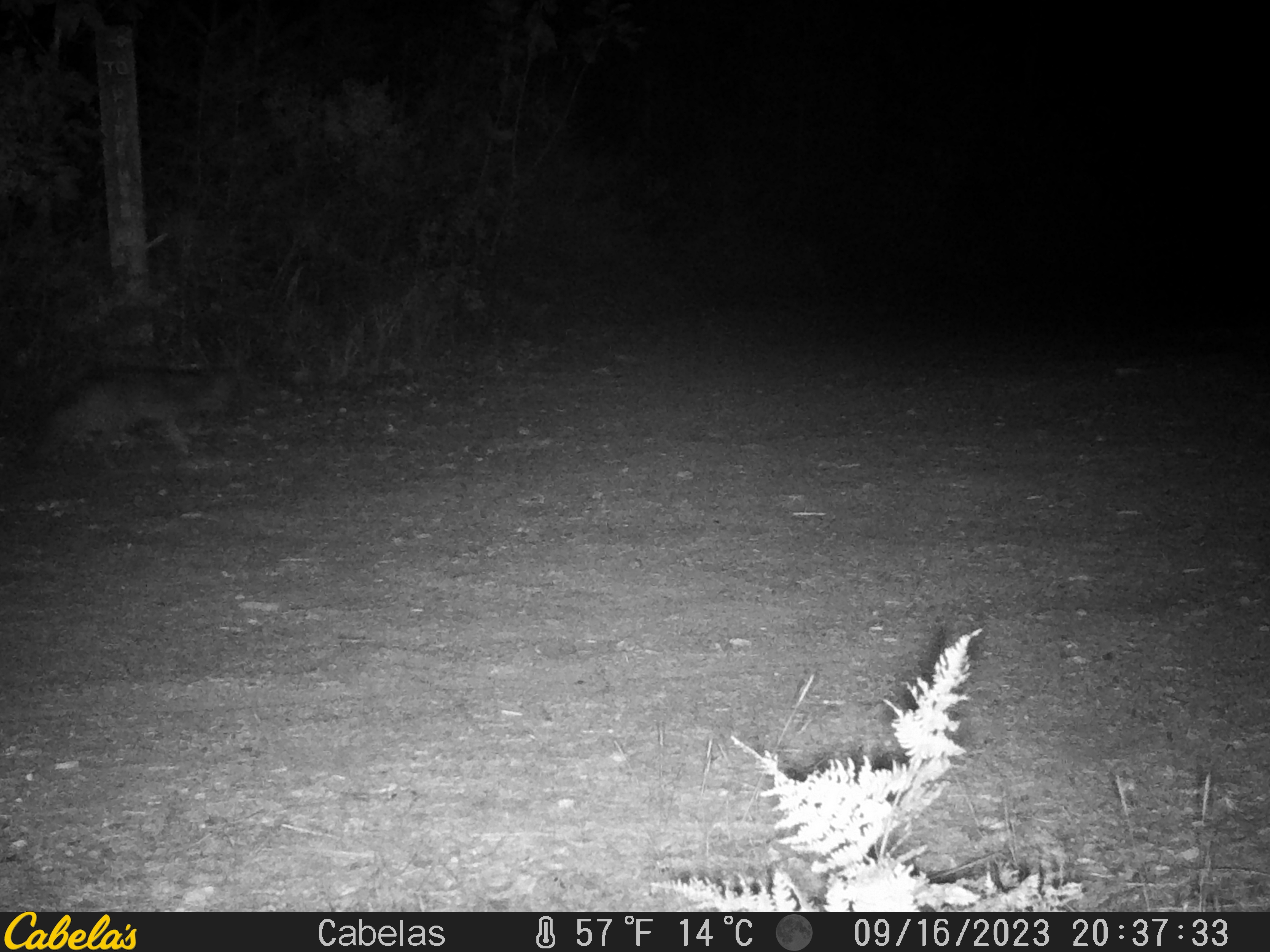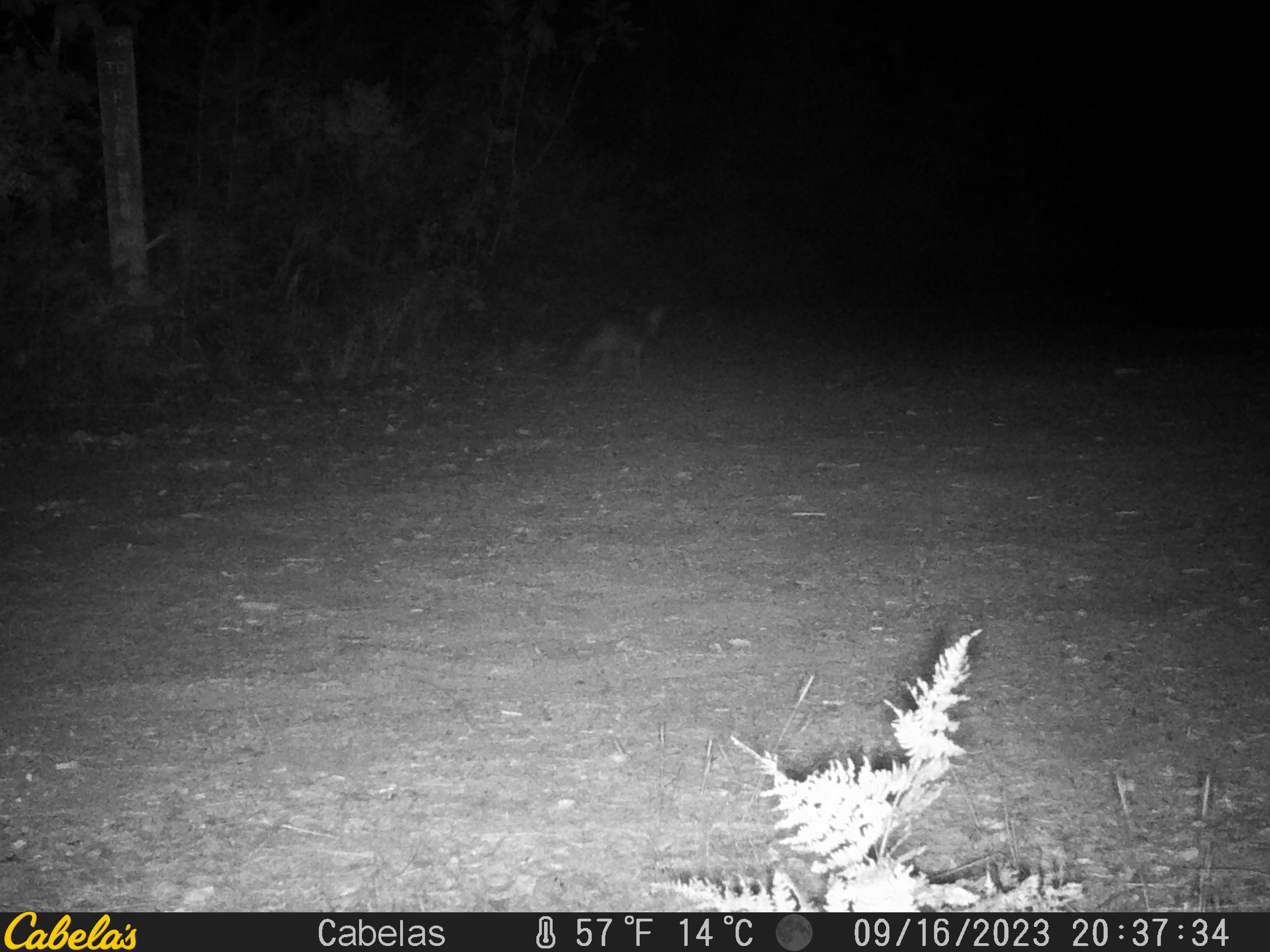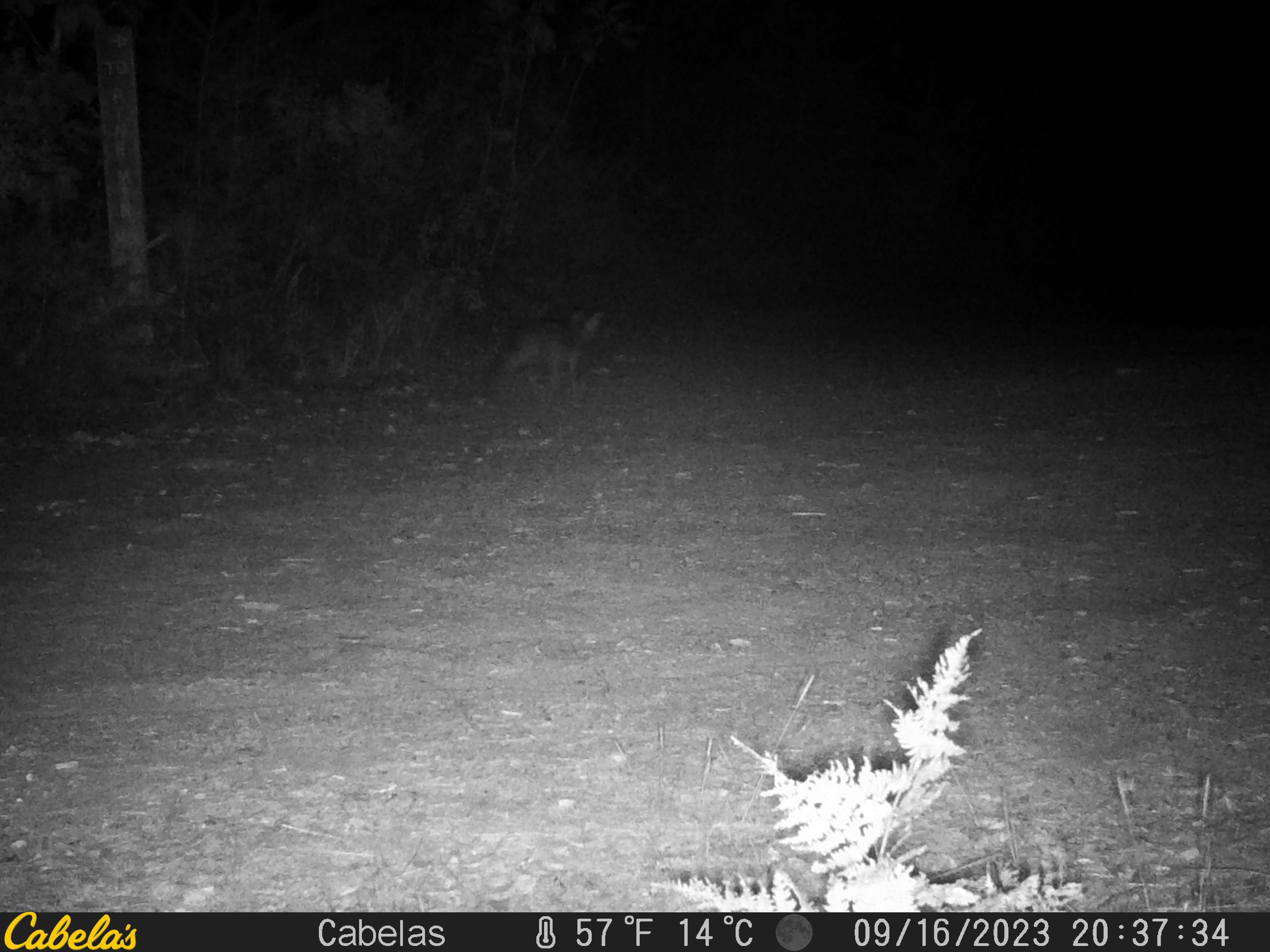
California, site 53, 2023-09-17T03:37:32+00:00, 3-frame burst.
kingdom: Animalia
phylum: Chordata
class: Mammalia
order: Carnivora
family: Canidae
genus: Urocyon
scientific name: Urocyon cinereoargenteus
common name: gray fox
Gray fox (Urocyon cinereoargenteus).